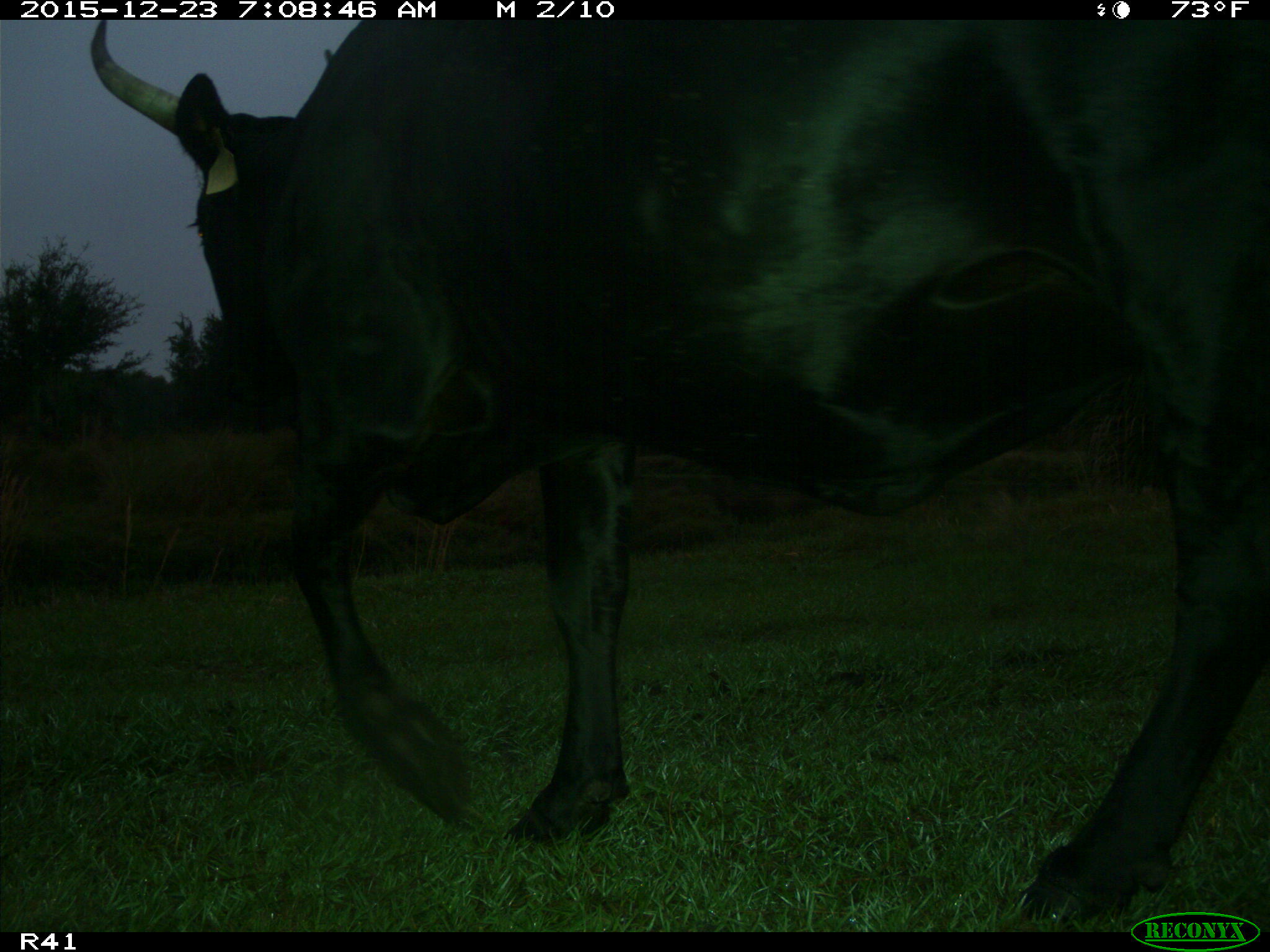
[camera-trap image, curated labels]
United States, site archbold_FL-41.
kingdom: Animalia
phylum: Chordata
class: Mammalia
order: Artiodactyla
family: Bovidae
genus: Bos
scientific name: Bos taurus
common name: domestic cow